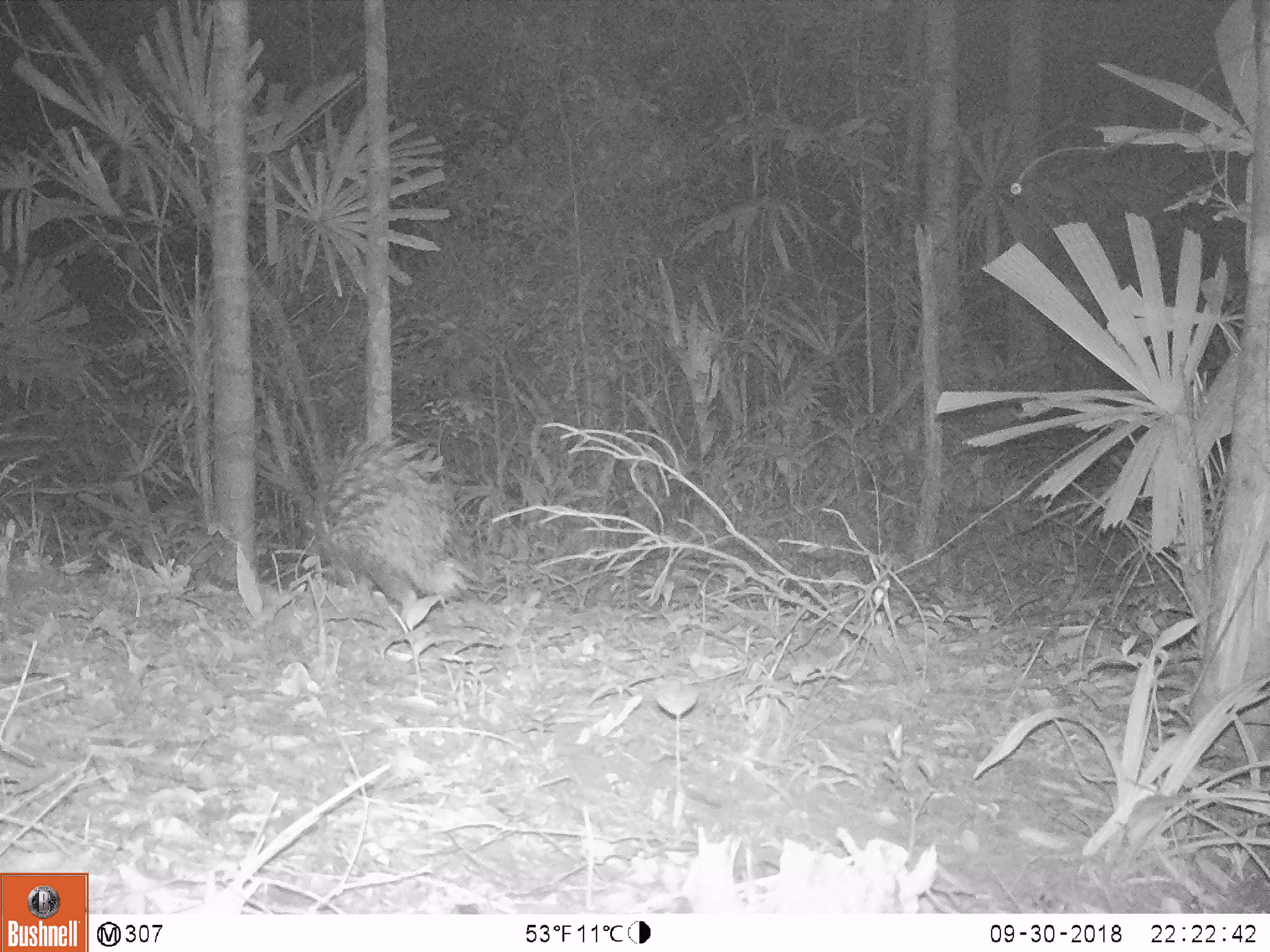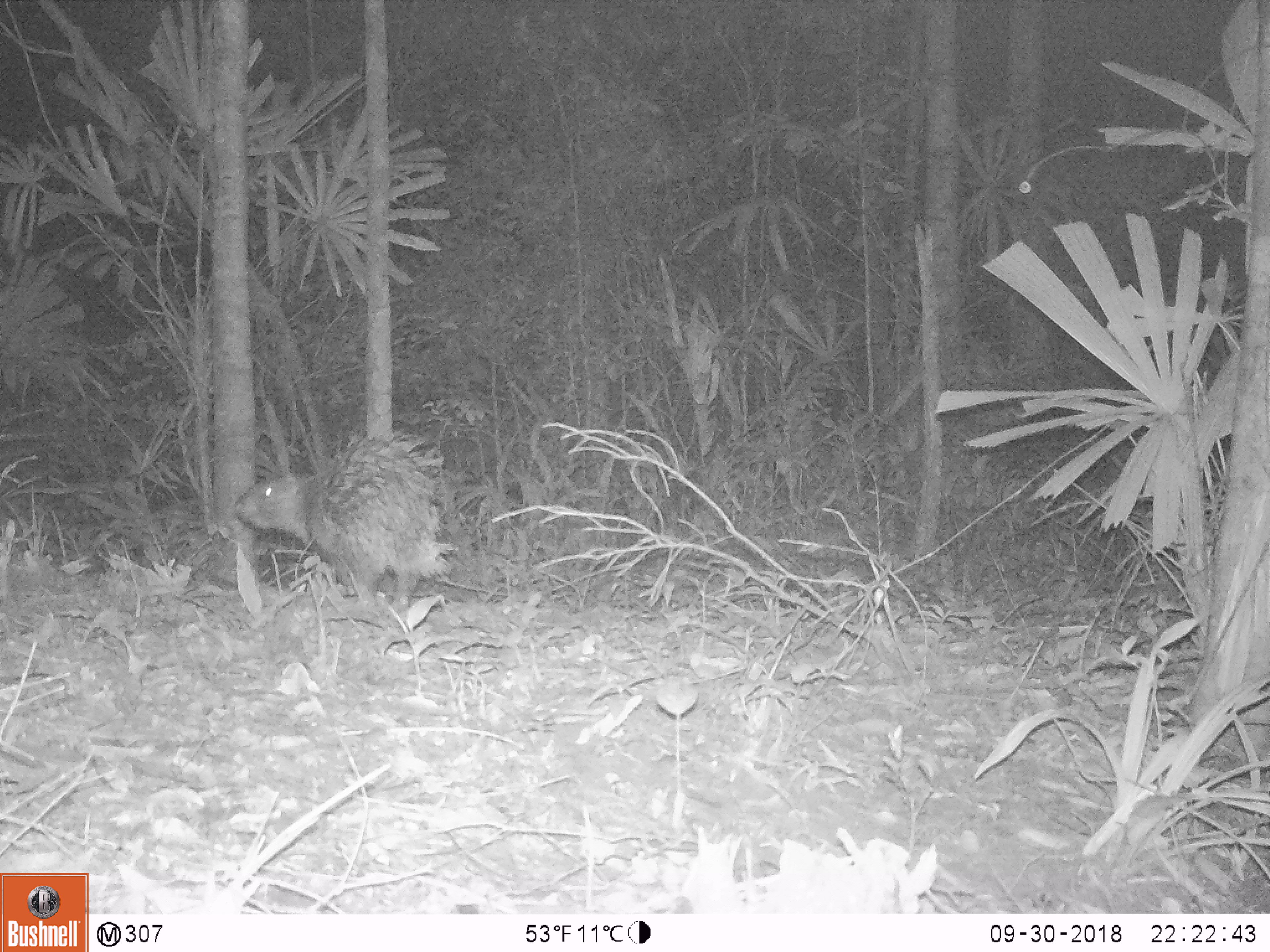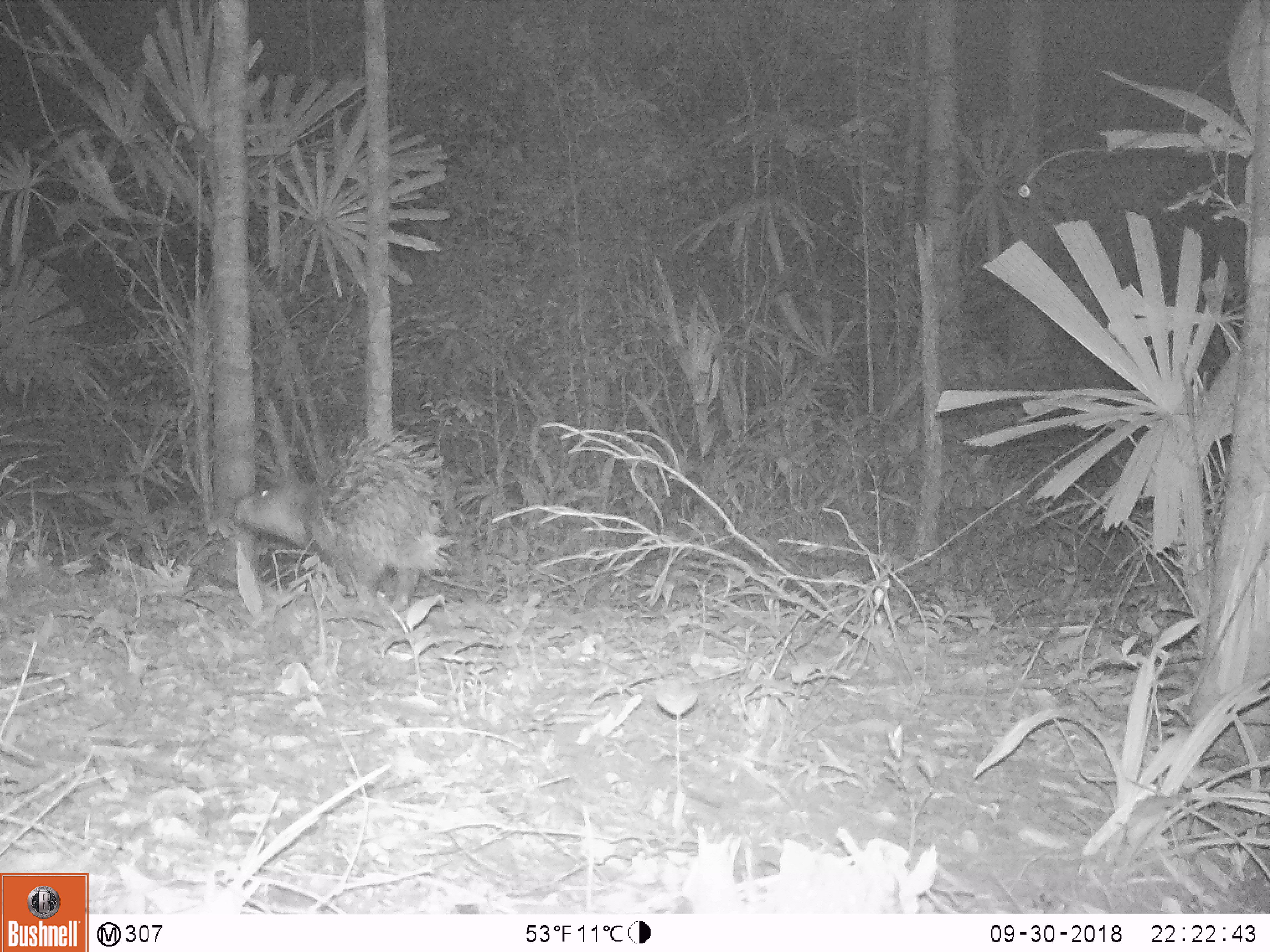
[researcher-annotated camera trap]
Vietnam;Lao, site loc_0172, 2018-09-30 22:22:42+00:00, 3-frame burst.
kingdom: Animalia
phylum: Chordata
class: Mammalia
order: Rodentia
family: Hystricidae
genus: Hystrix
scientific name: Hystrix brachyura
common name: malayan porcupine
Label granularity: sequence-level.